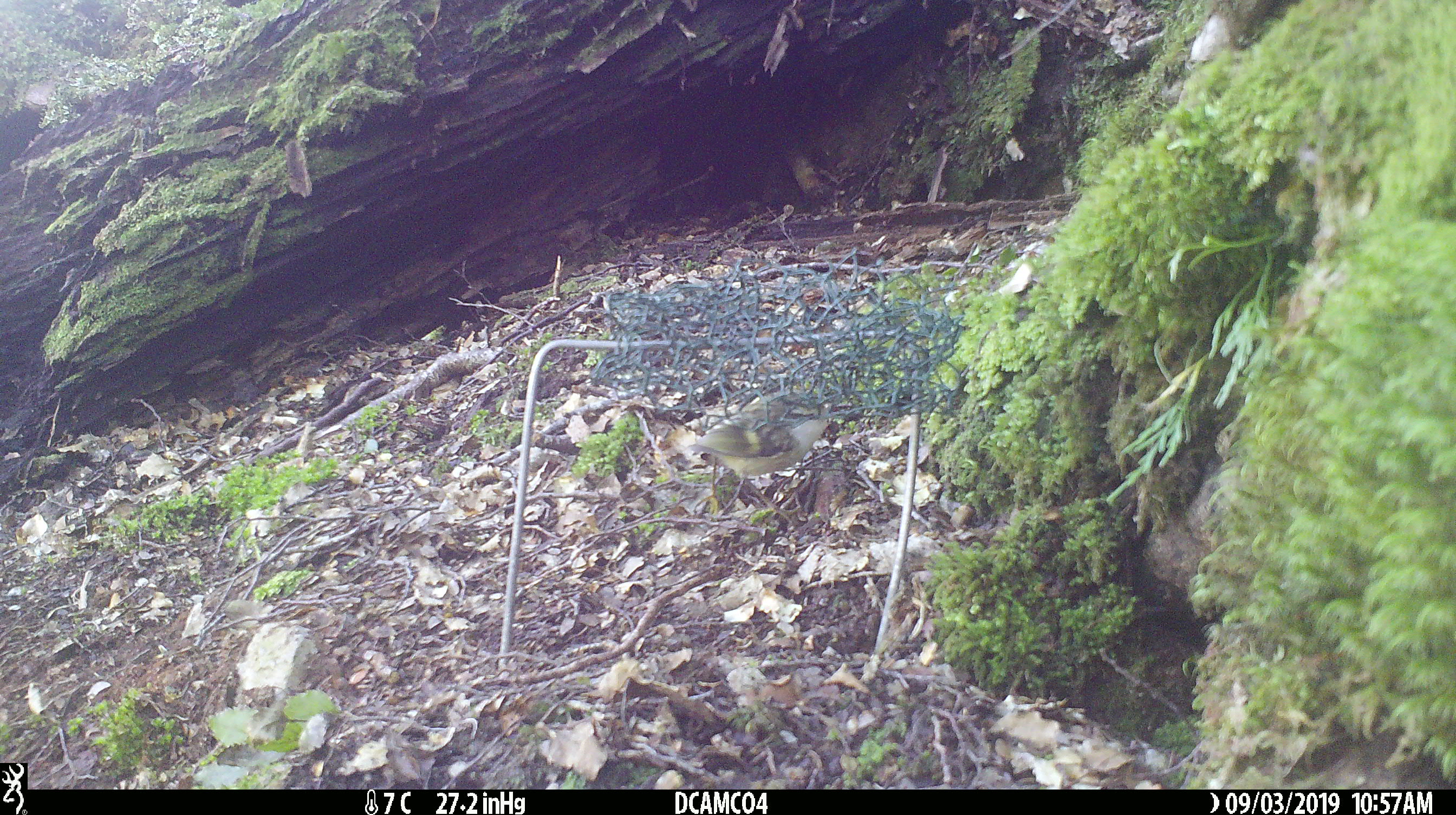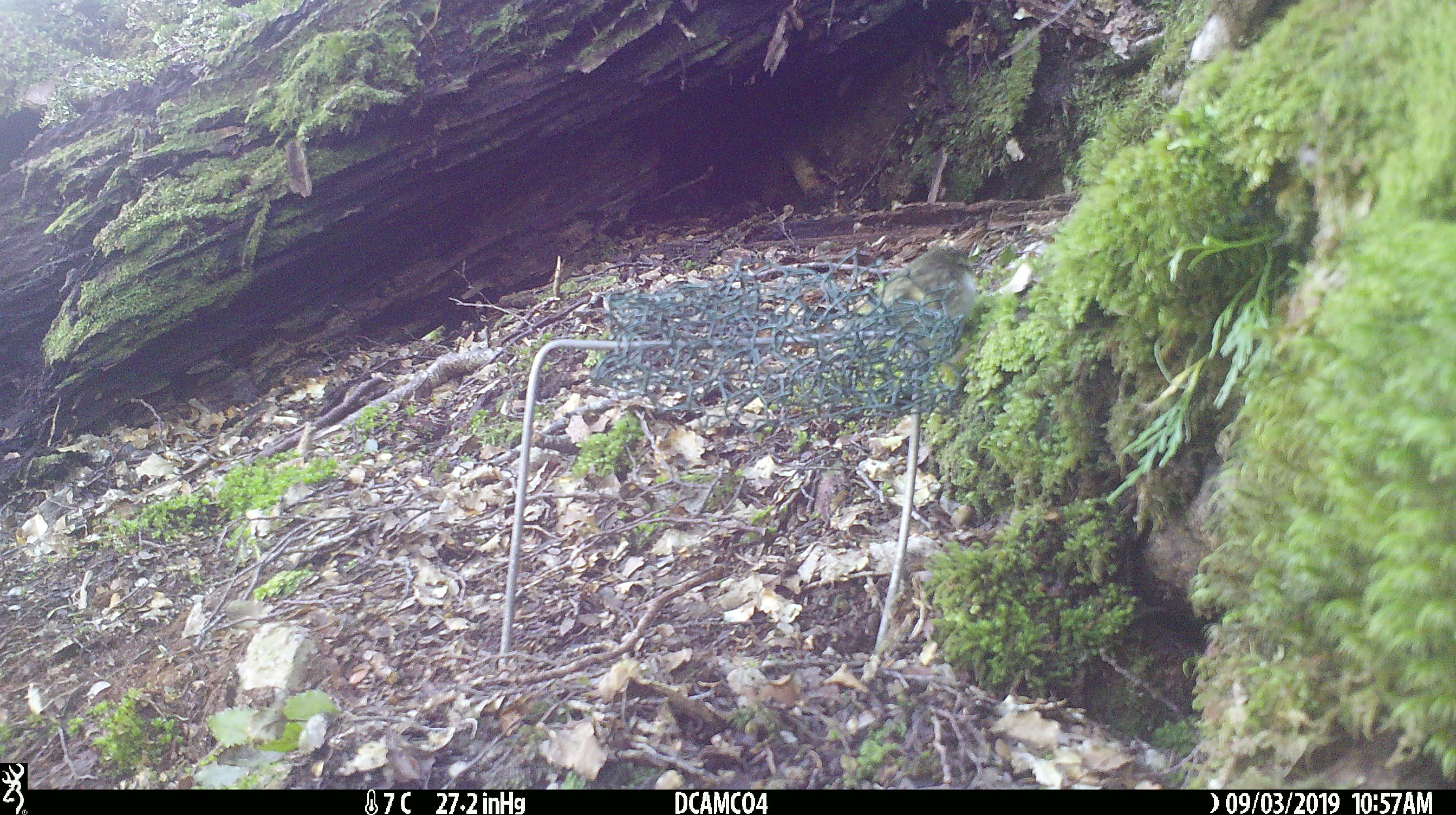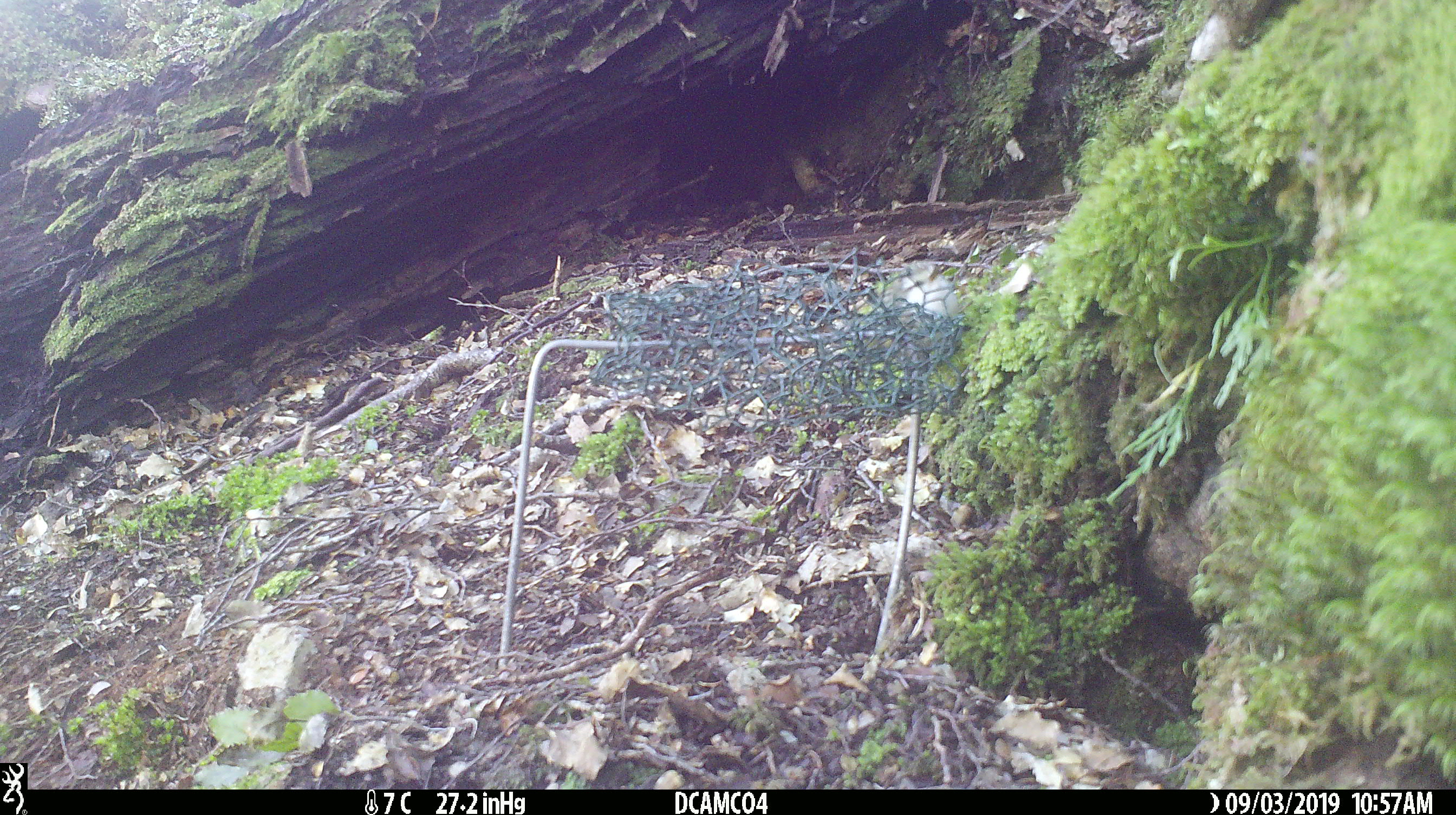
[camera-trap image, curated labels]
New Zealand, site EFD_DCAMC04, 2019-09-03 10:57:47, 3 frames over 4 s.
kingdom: Animalia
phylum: Chordata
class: Aves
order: Passeriformes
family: Acanthisittidae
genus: Acanthisitta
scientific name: Acanthisitta chloris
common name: rifleman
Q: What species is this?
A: Rifleman (Acanthisitta chloris).